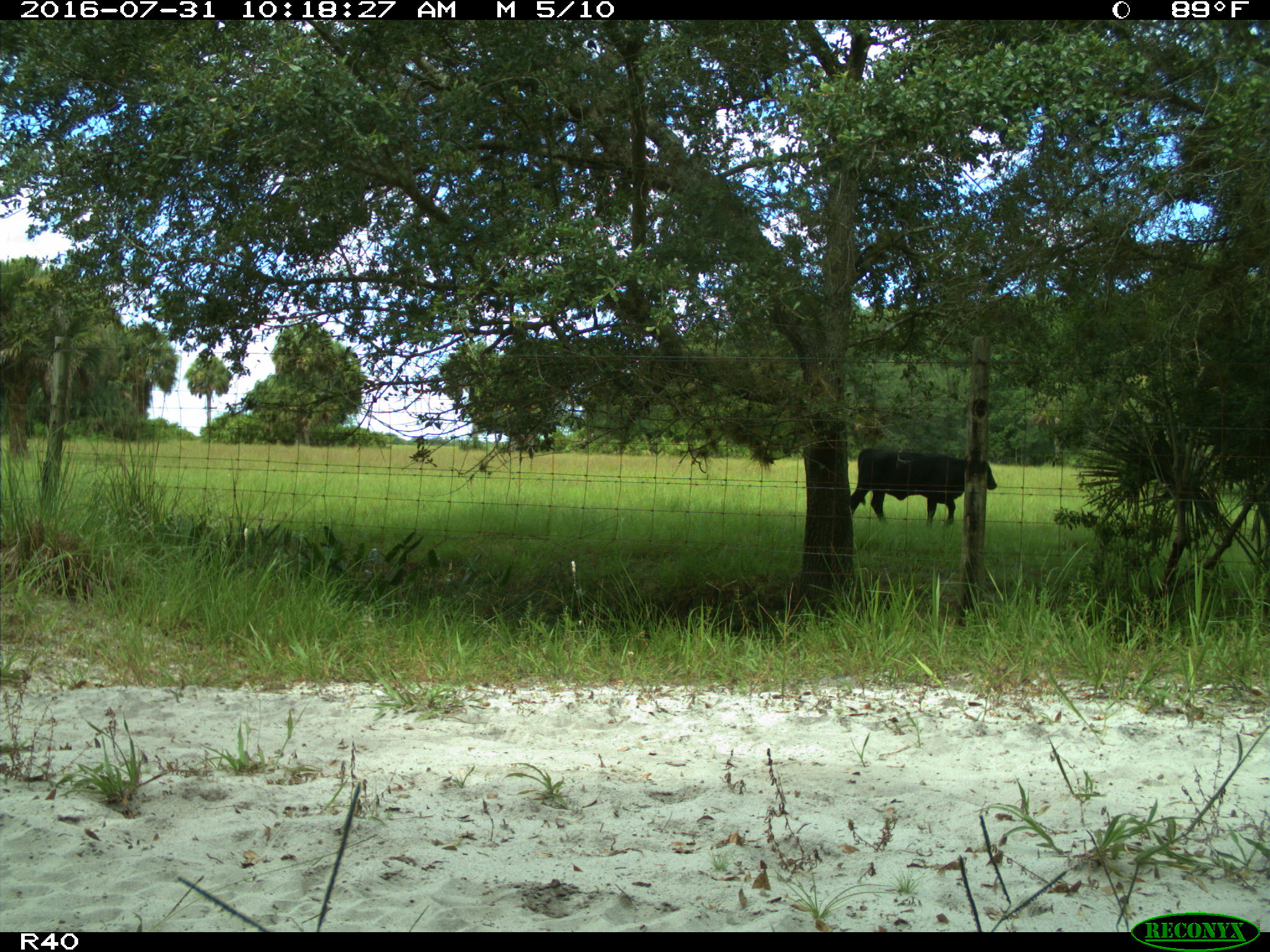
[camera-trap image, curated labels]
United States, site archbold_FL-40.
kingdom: Animalia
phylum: Chordata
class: Mammalia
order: Artiodactyla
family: Bovidae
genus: Bos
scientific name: Bos taurus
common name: domestic cow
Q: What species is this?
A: Bos taurus (domestic cow).